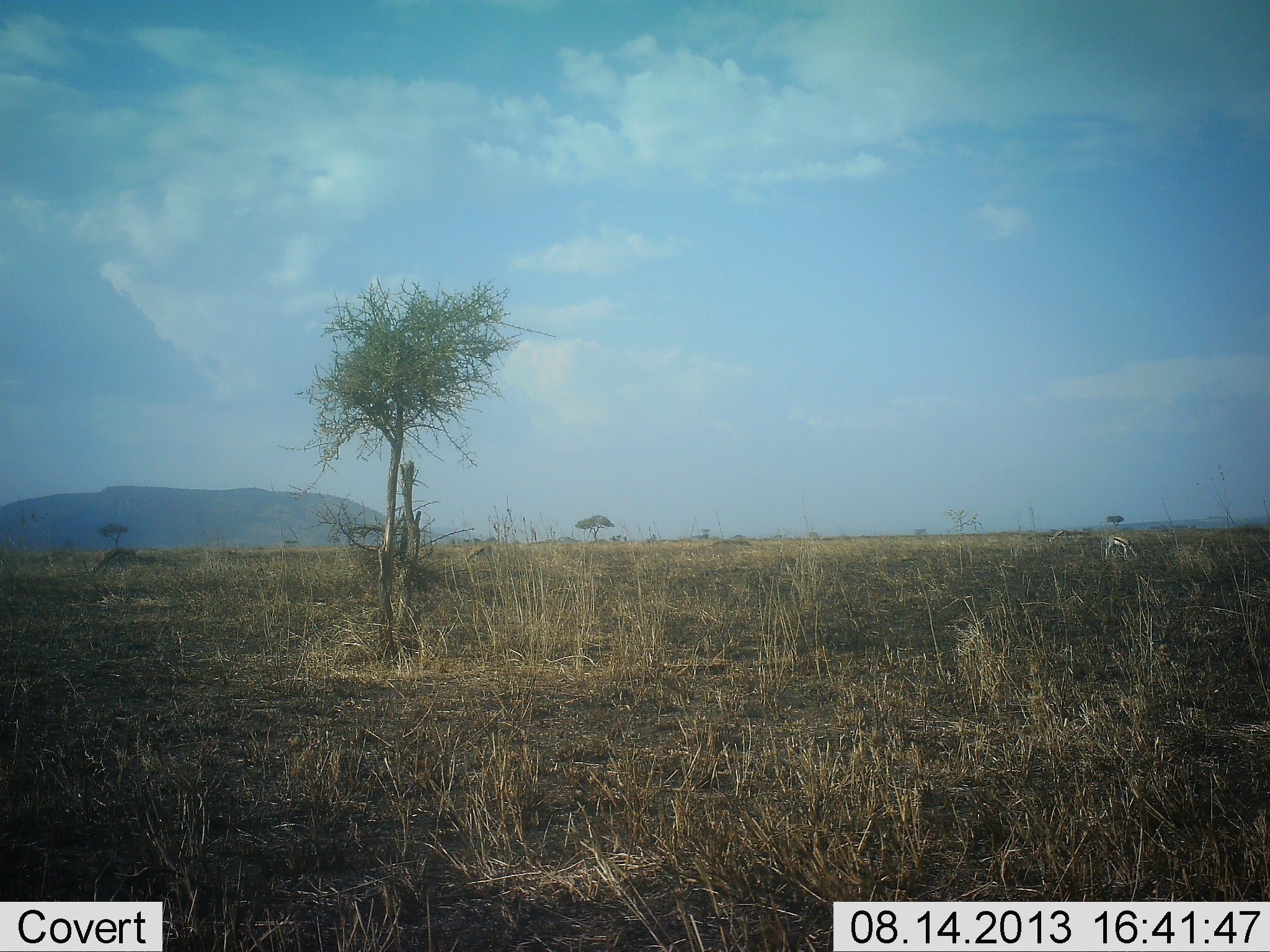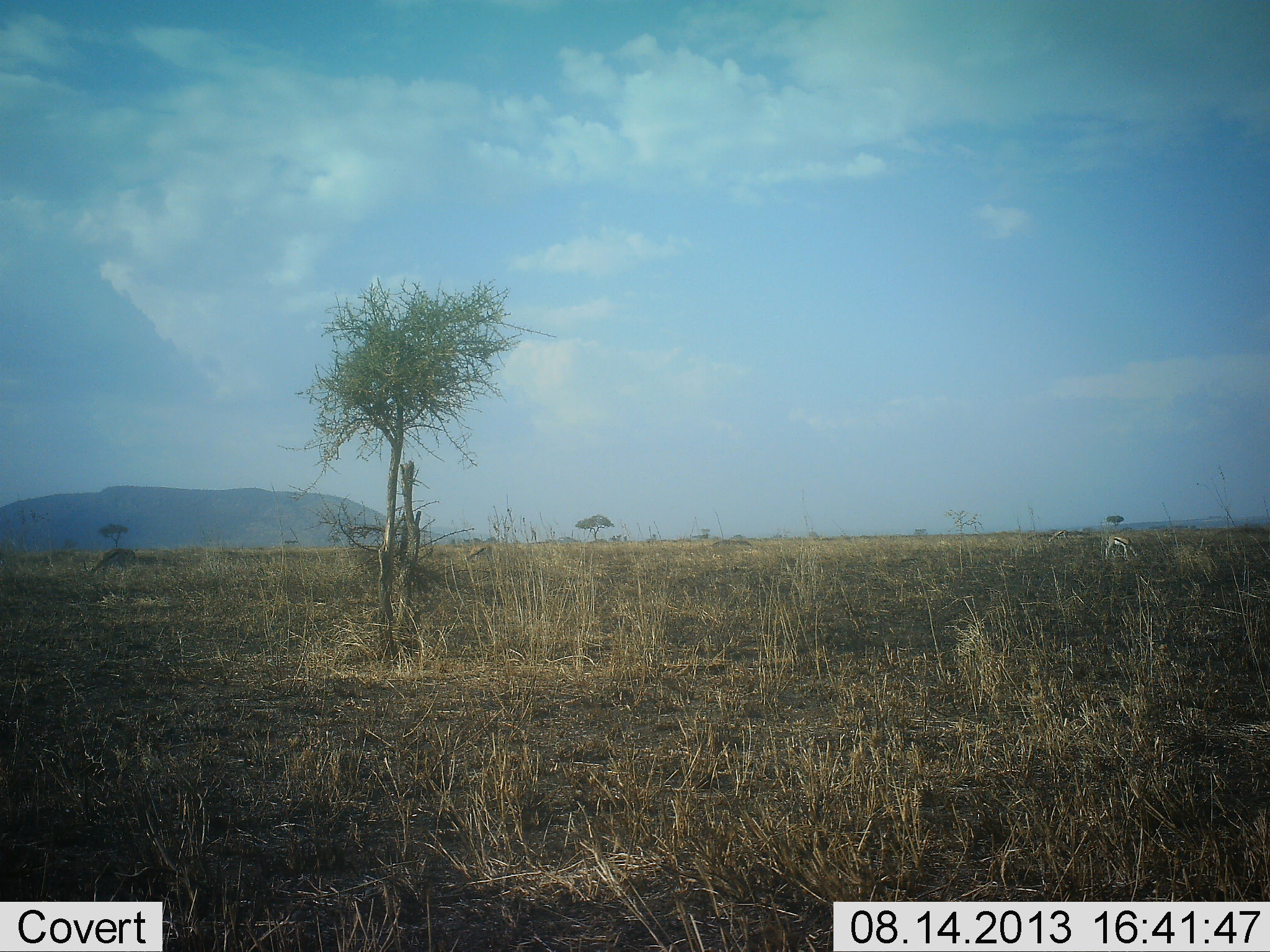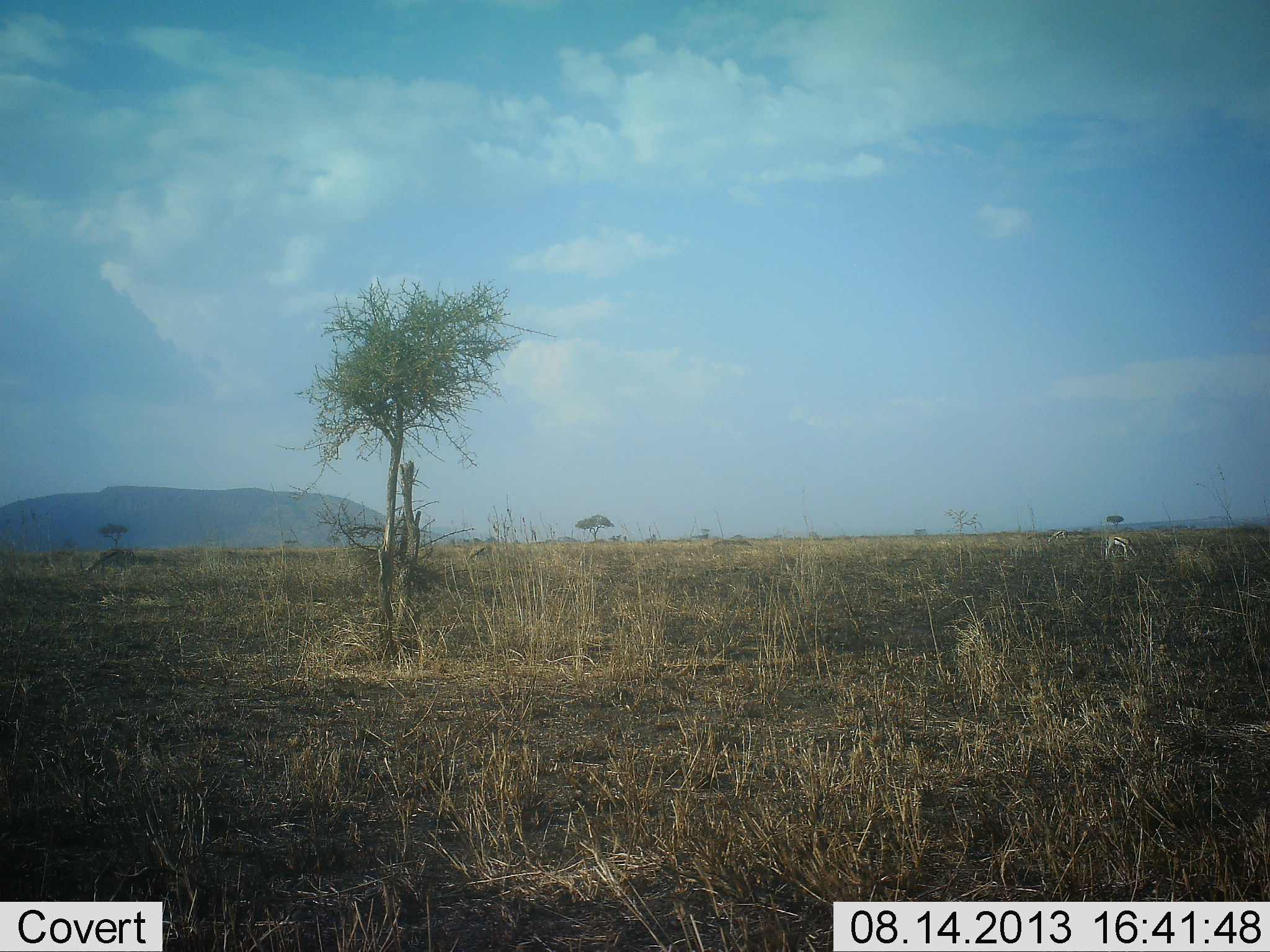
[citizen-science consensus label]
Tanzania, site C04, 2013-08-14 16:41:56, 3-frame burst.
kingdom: Animalia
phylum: Chordata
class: Mammalia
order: Artiodactyla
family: Bovidae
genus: Eudorcas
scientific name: Eudorcas thomsonii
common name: thomson's gazelle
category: gazellethomsons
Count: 1.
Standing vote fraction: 20%.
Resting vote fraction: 0%.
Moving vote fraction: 0%.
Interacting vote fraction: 0%.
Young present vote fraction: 0%.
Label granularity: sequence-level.